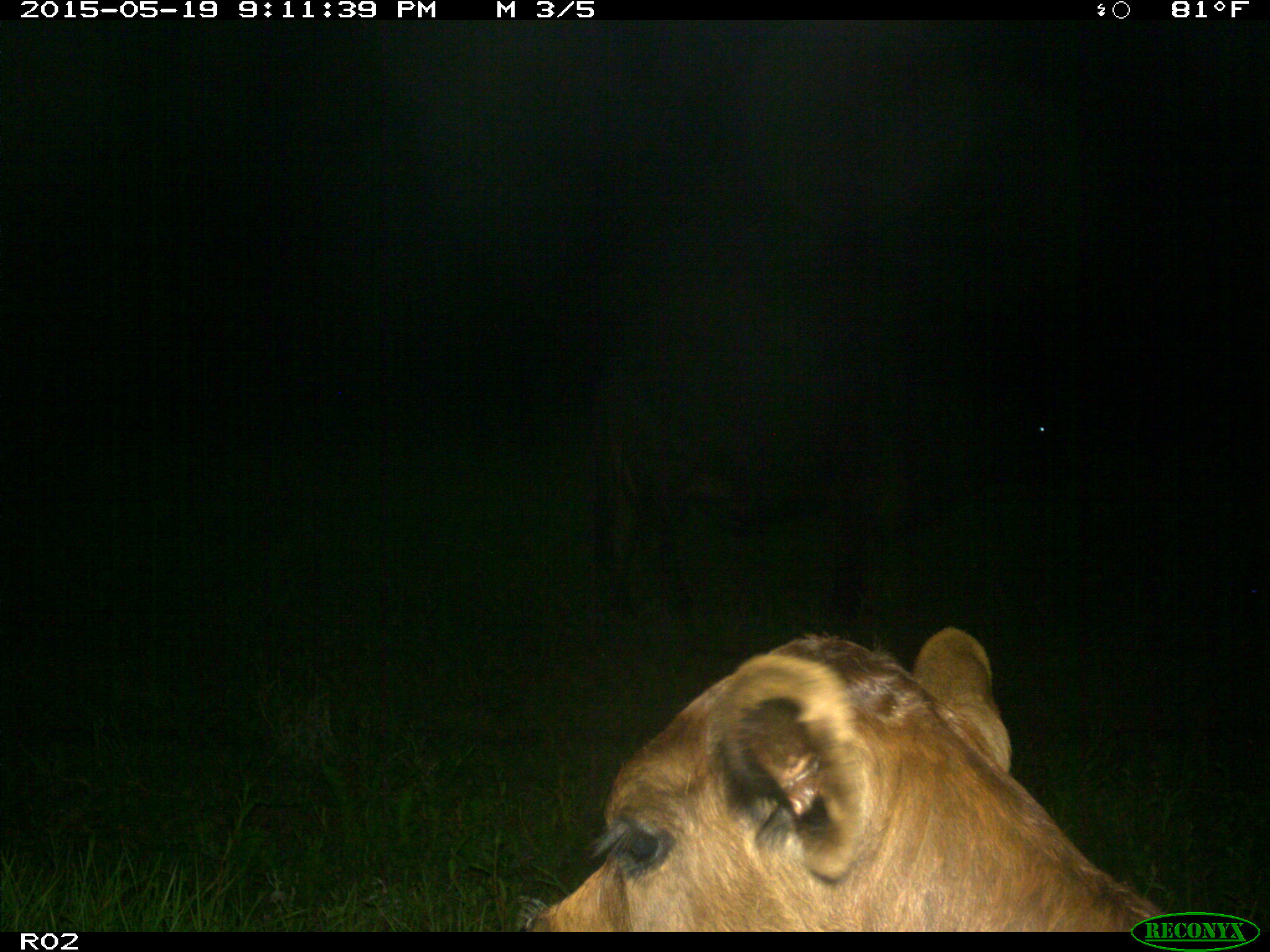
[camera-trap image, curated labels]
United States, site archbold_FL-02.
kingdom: Animalia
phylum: Chordata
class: Mammalia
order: Artiodactyla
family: Bovidae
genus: Bos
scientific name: Bos taurus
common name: domestic cow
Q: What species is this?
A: Bos taurus (domestic cow).